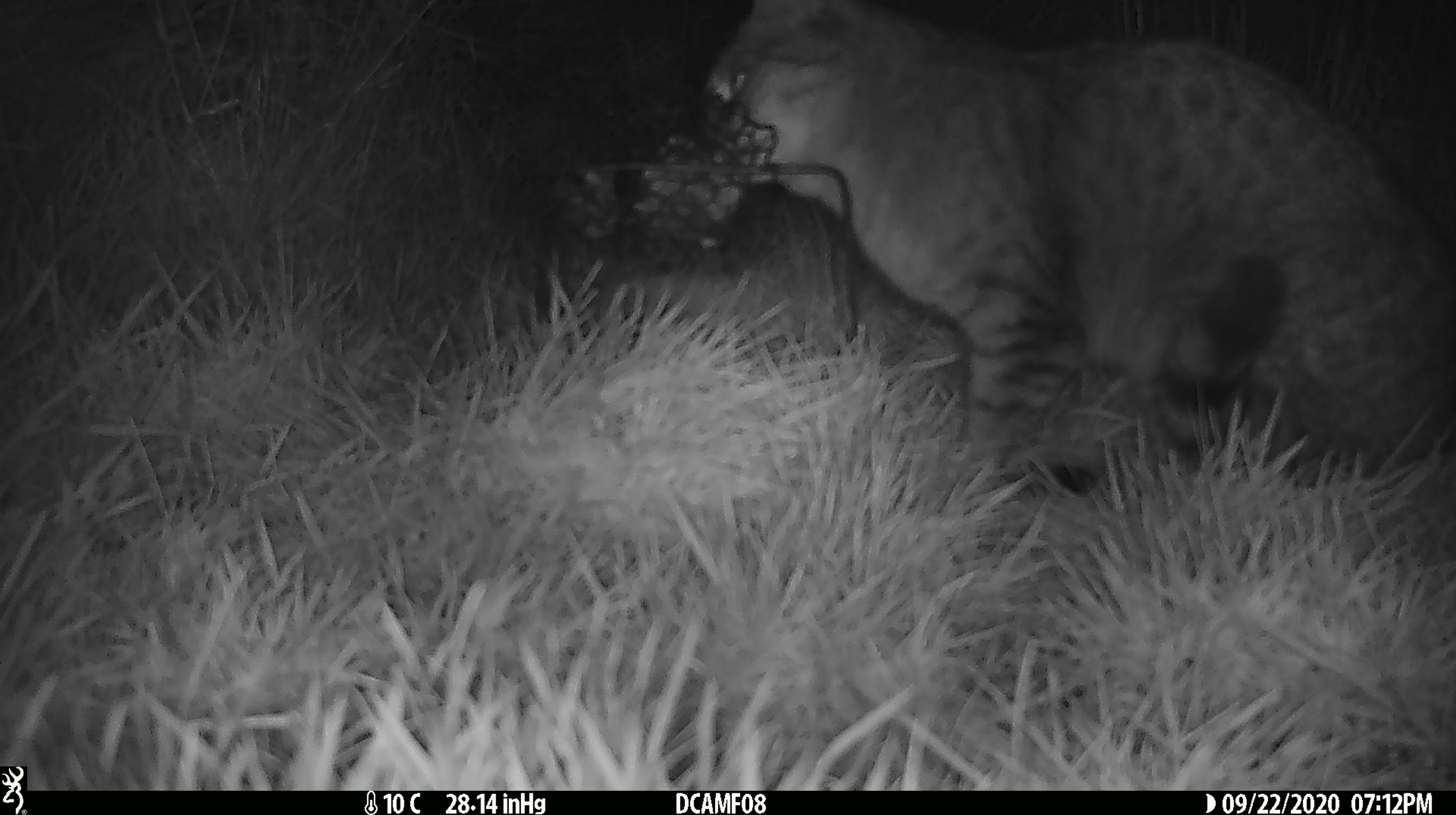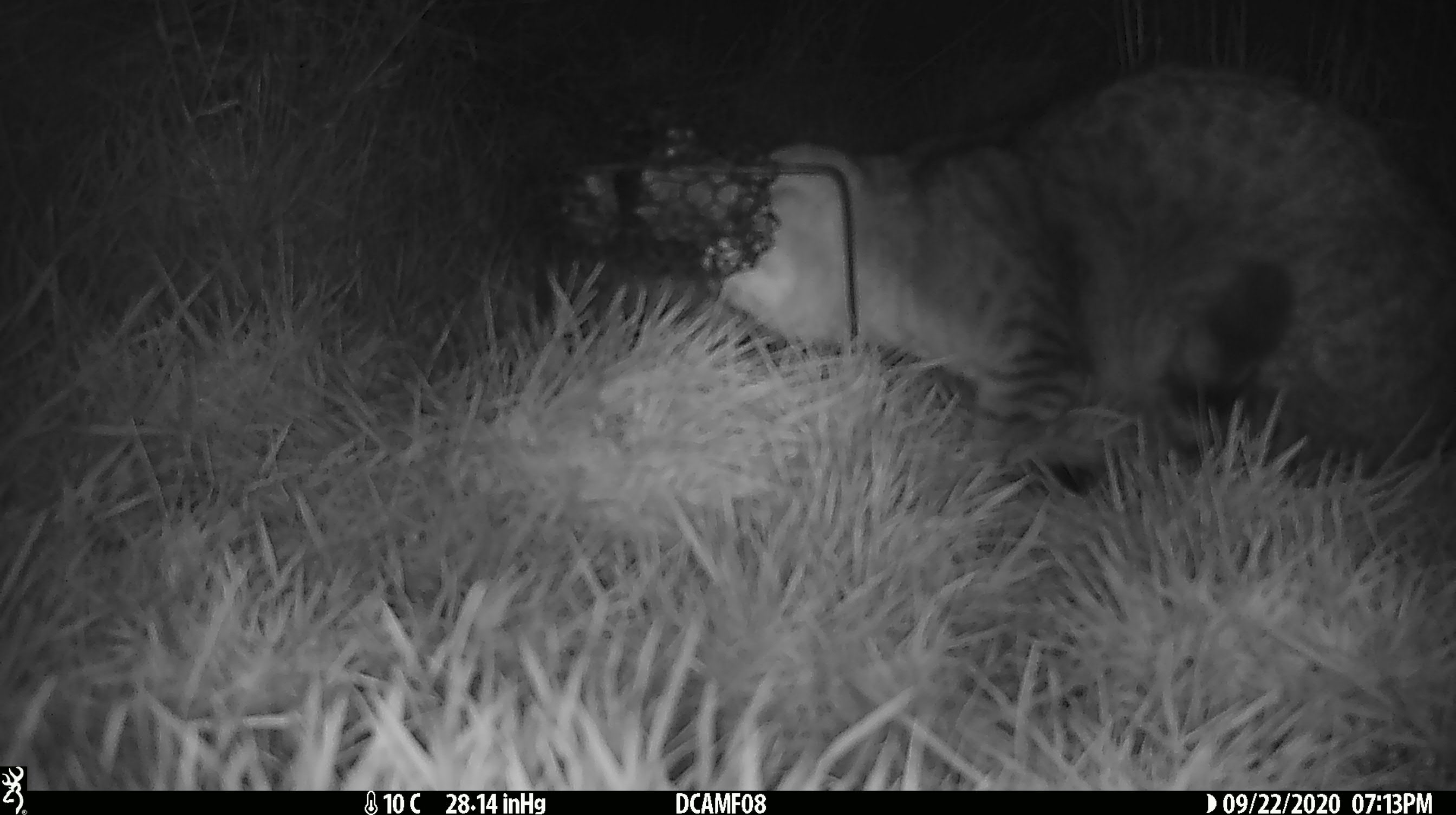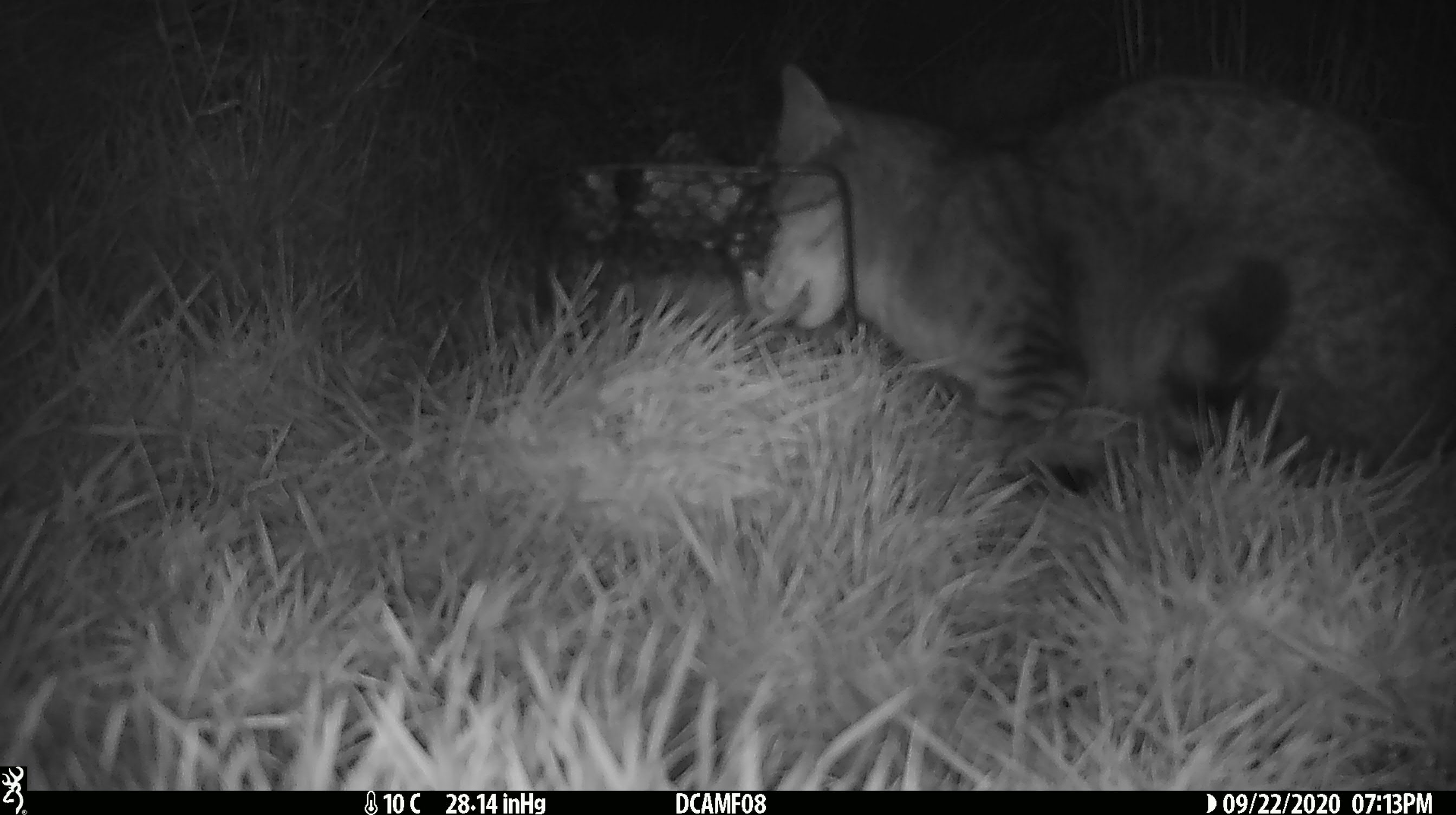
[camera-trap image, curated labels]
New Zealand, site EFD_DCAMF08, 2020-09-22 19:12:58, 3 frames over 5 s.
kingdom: Animalia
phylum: Chordata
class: Mammalia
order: Carnivora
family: Felidae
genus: Felis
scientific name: Felis catus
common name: domestic cat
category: cat